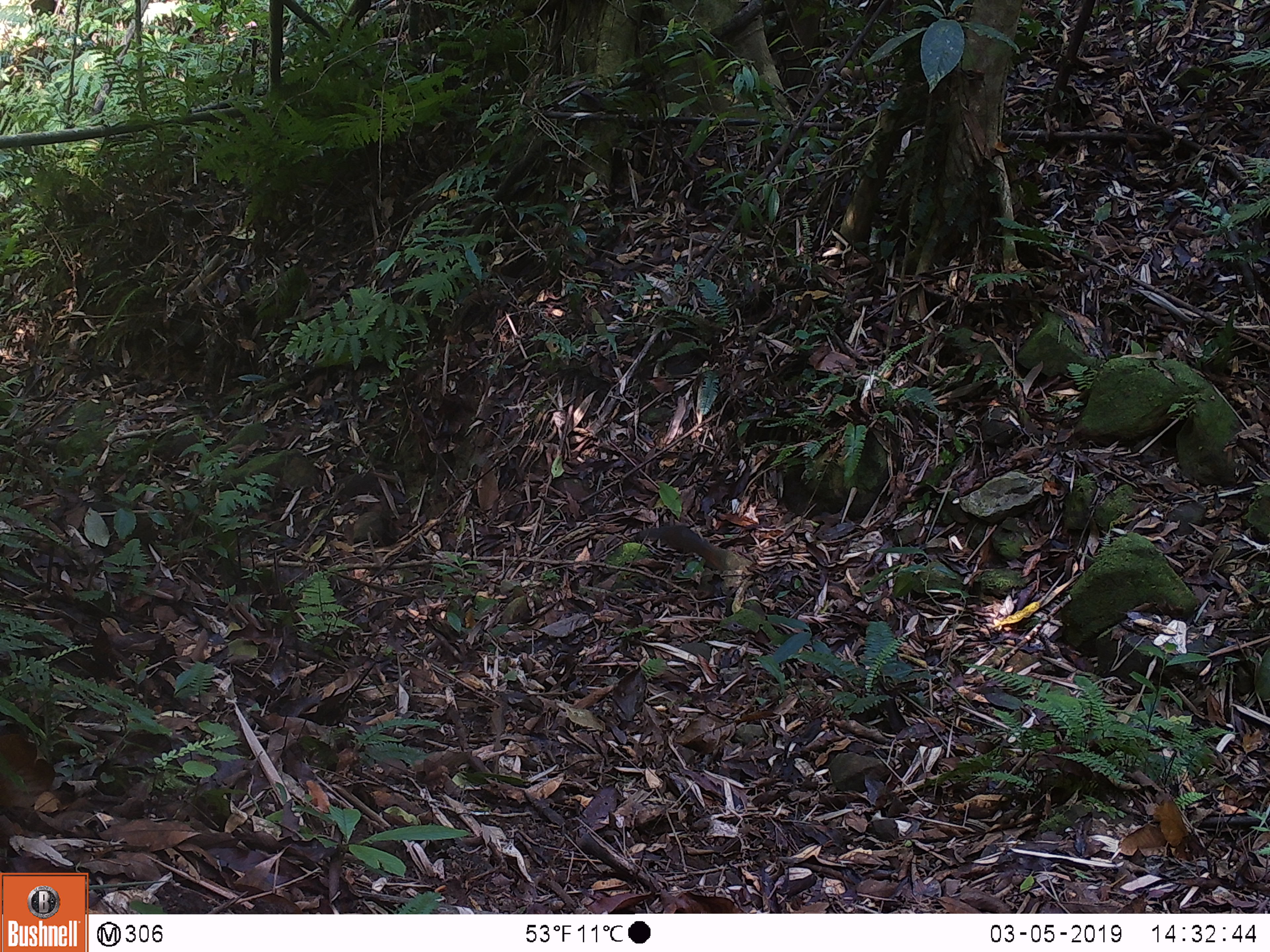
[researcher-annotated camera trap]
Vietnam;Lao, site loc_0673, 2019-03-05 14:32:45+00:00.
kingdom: Animalia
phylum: Chordata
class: Mammalia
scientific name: Mammalia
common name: mammal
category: unidentified small mammal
Unidentified small mammal (mammal) (Mammalia). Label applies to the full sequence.